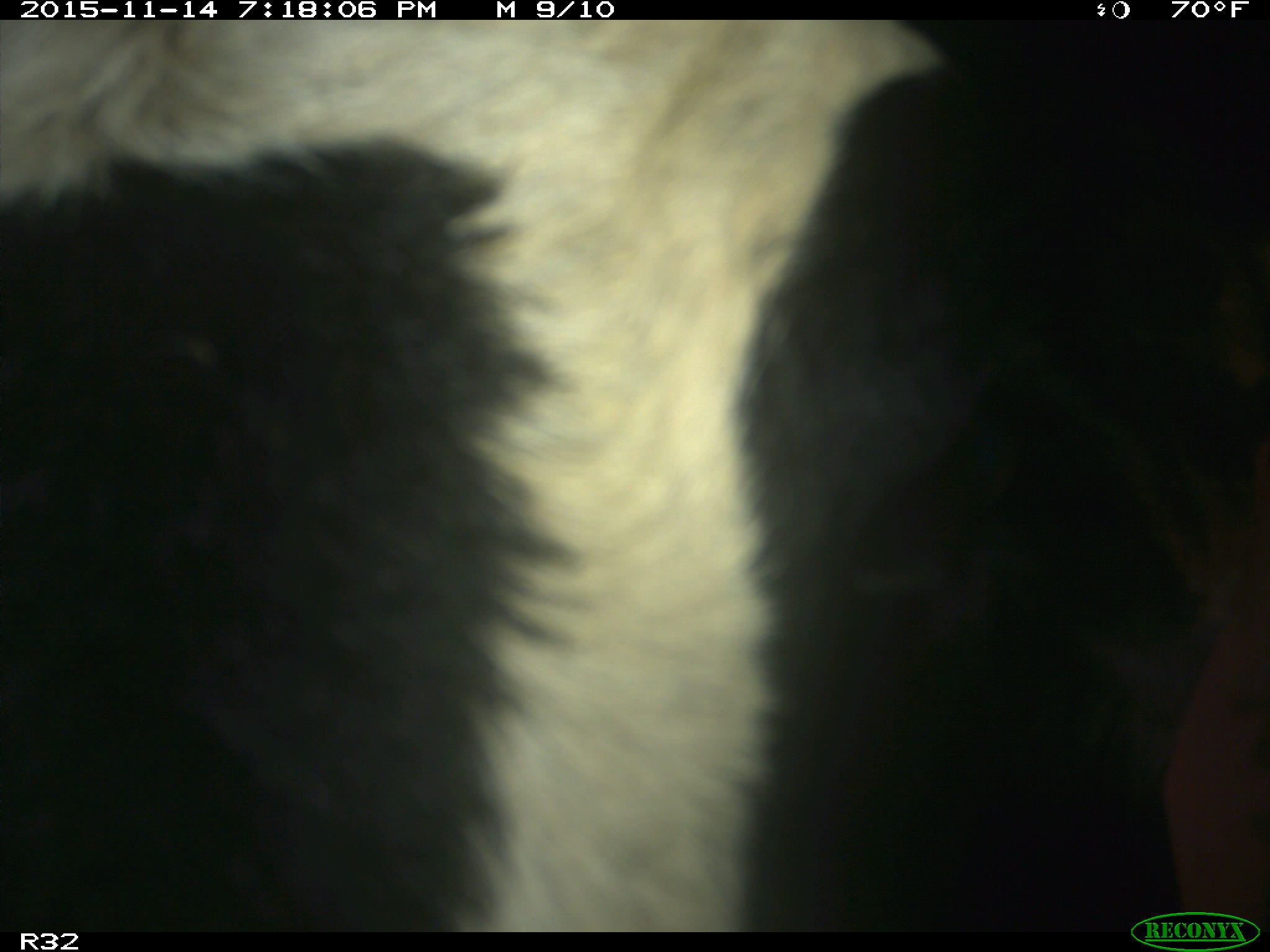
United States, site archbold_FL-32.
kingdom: Animalia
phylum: Chordata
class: Mammalia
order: Artiodactyla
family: Bovidae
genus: Bos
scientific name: Bos taurus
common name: domestic cow